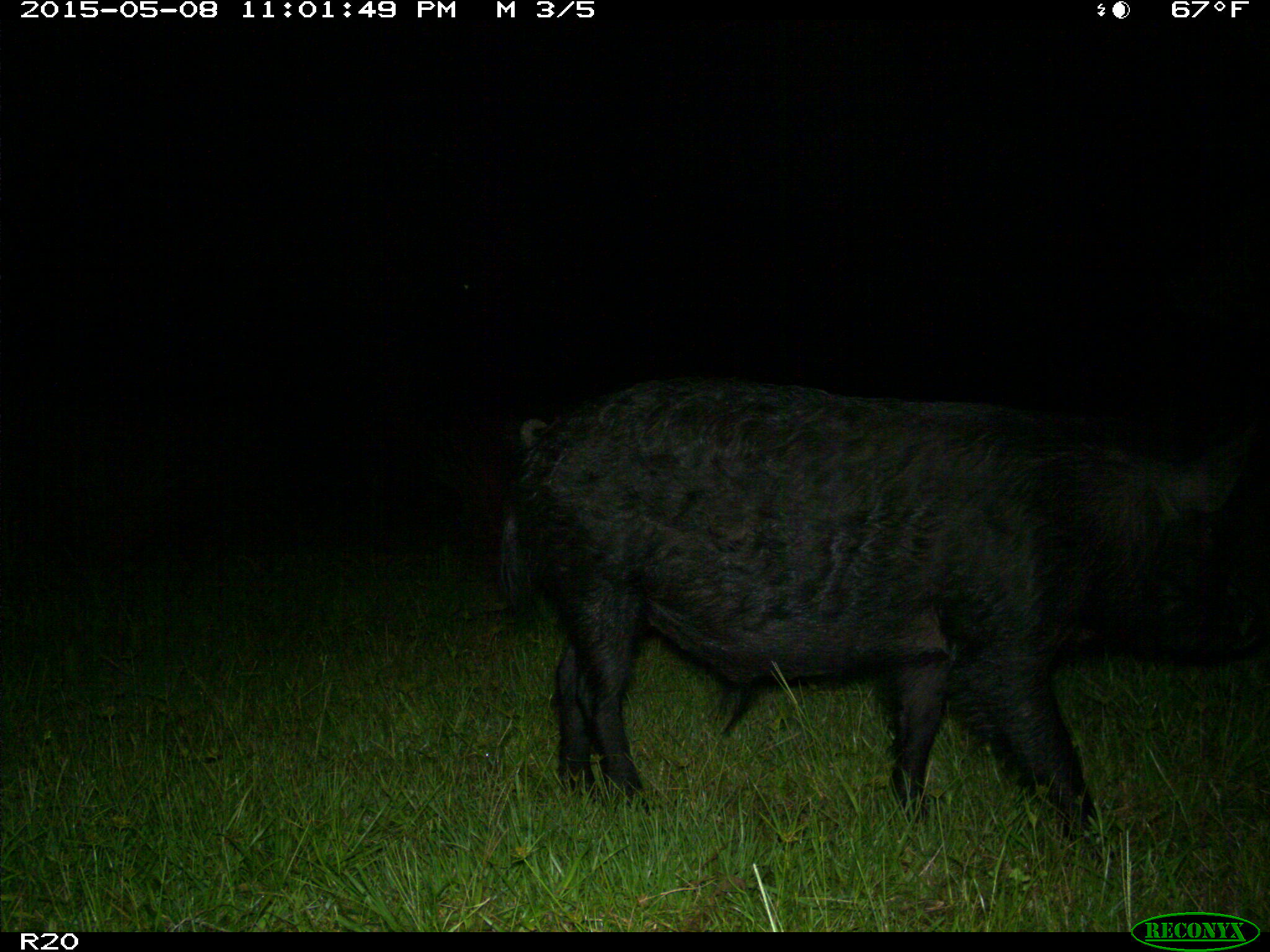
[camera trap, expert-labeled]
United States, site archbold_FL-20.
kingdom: Animalia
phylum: Chordata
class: Mammalia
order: Artiodactyla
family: Suidae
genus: Sus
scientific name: Sus scrofa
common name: wild boar